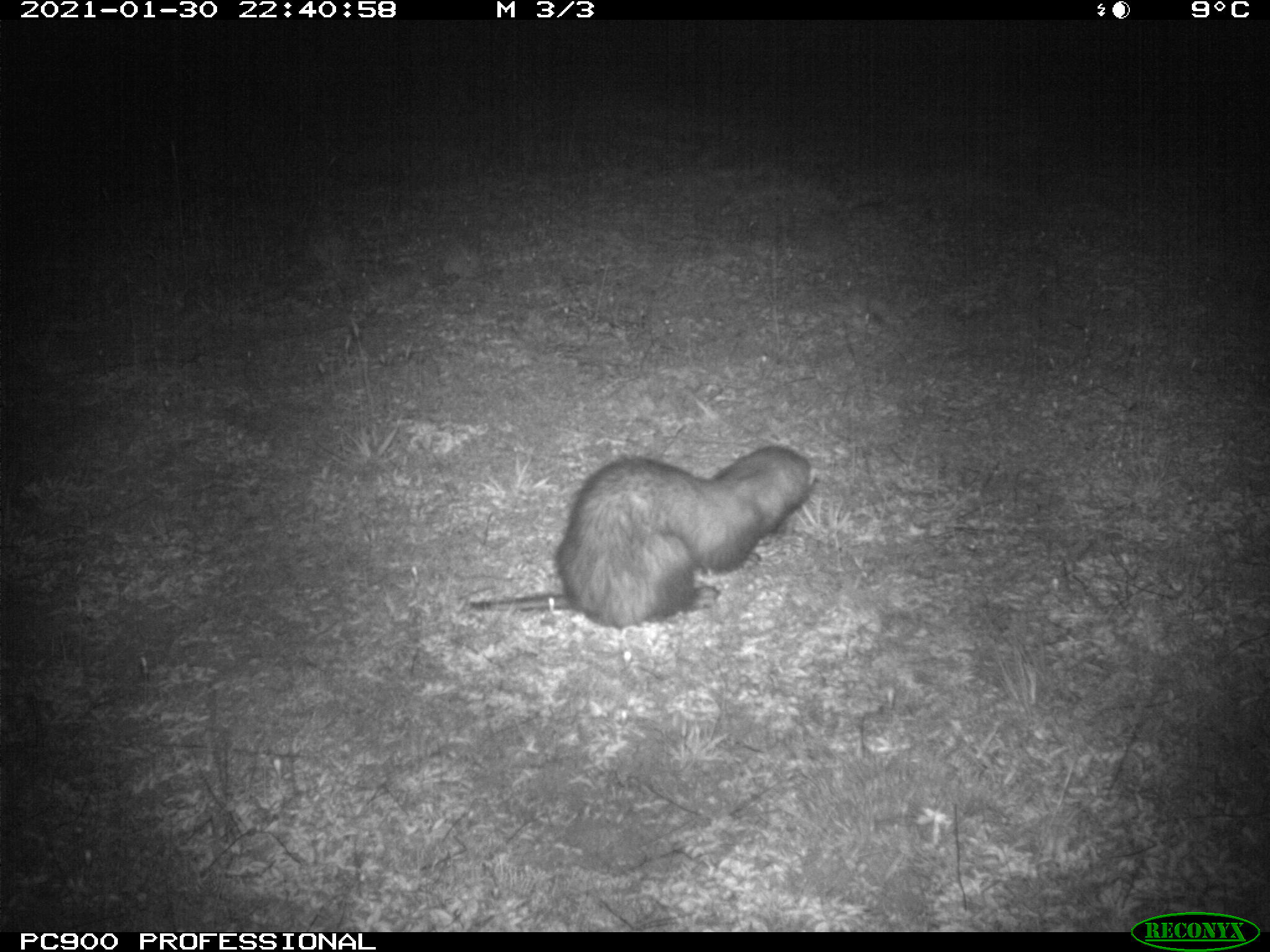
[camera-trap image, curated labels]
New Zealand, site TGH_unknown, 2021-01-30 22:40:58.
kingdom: Animalia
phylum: Chordata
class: Mammalia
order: Carnivora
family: Mustelidae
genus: Mustela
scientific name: Mustela furo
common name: ferret